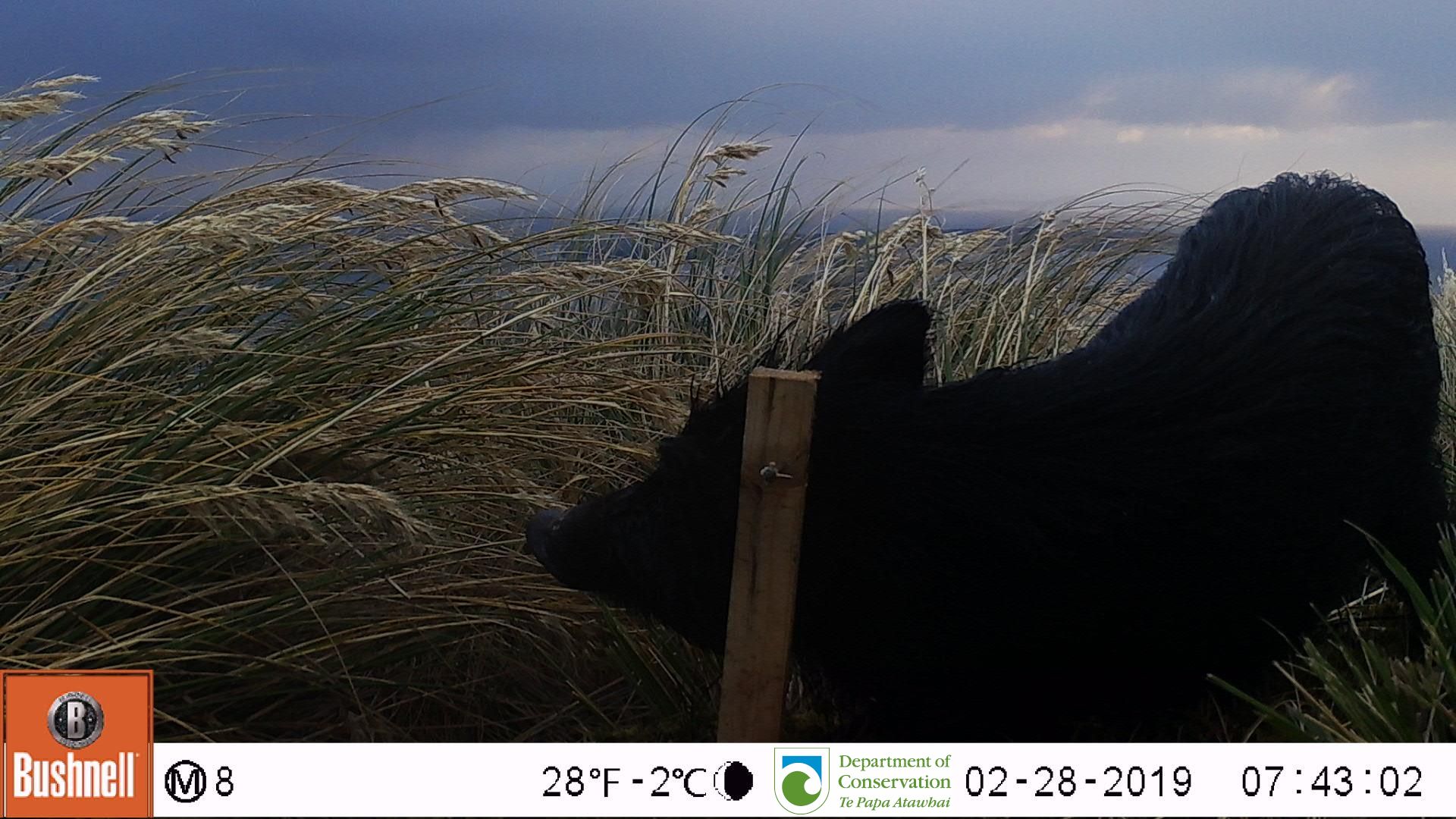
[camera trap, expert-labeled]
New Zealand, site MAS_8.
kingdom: Animalia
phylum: Chordata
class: Mammalia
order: Artiodactyla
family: Suidae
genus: Sus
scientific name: Sus scrofa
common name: pig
Pig (Sus scrofa).